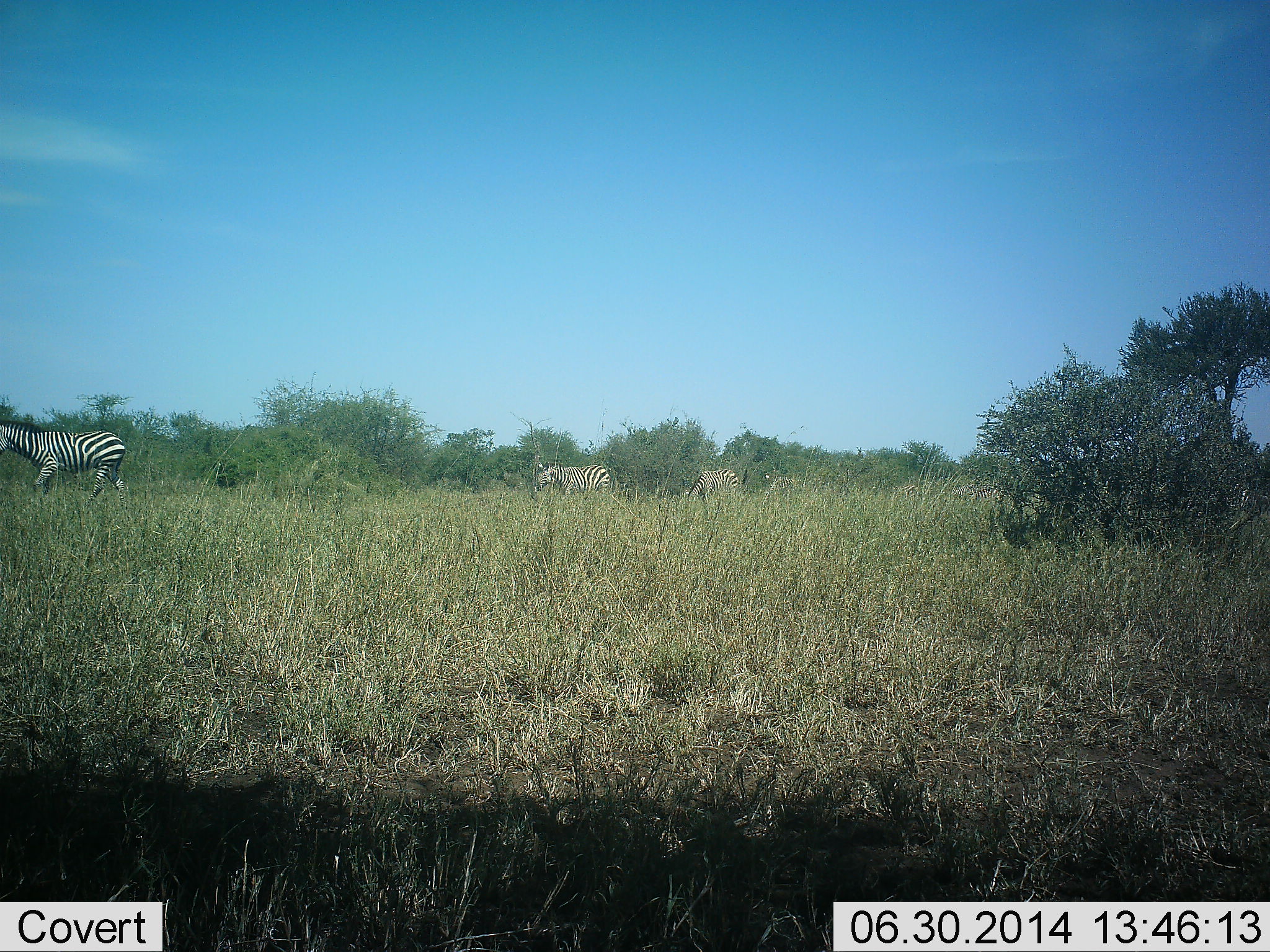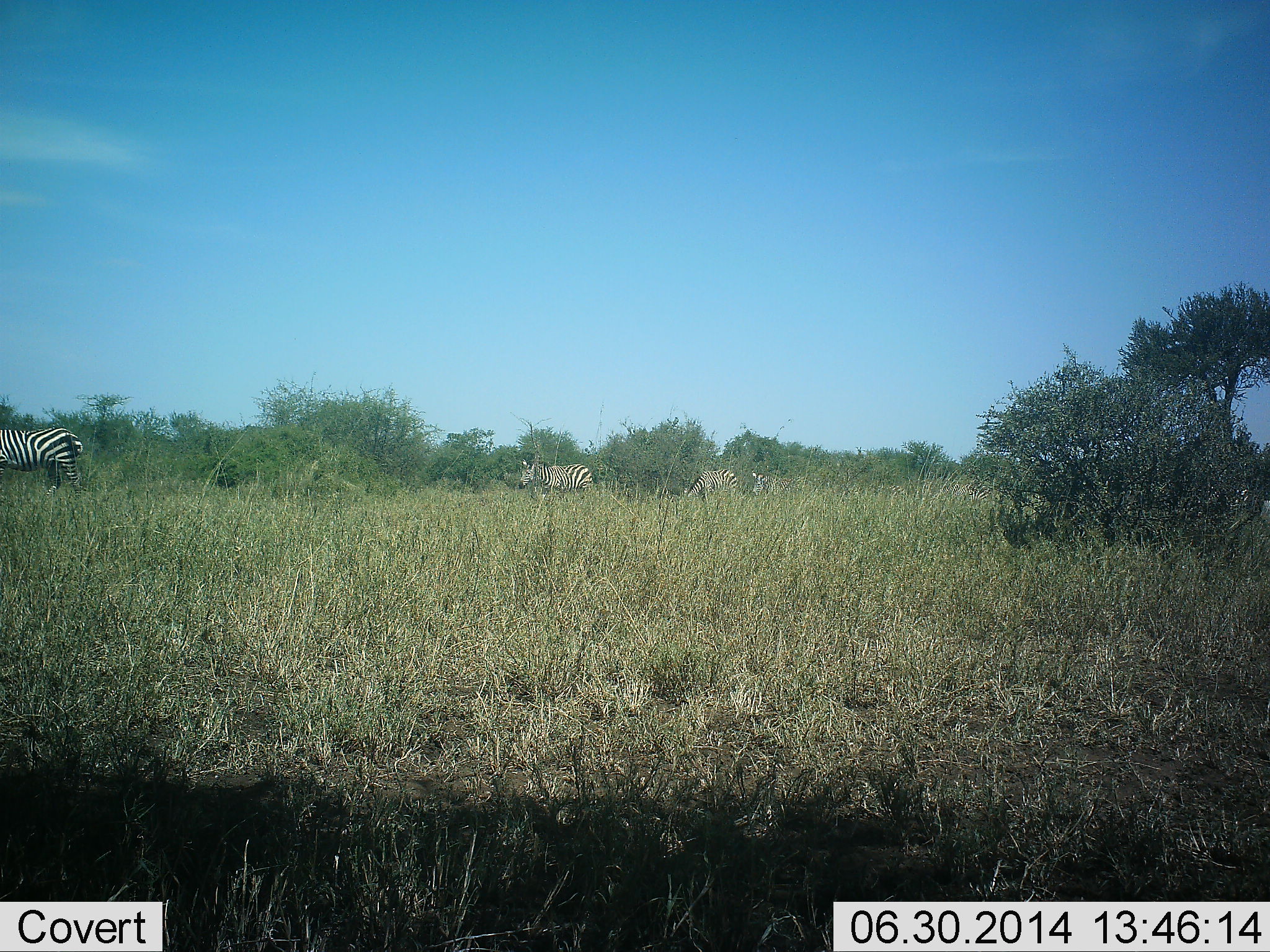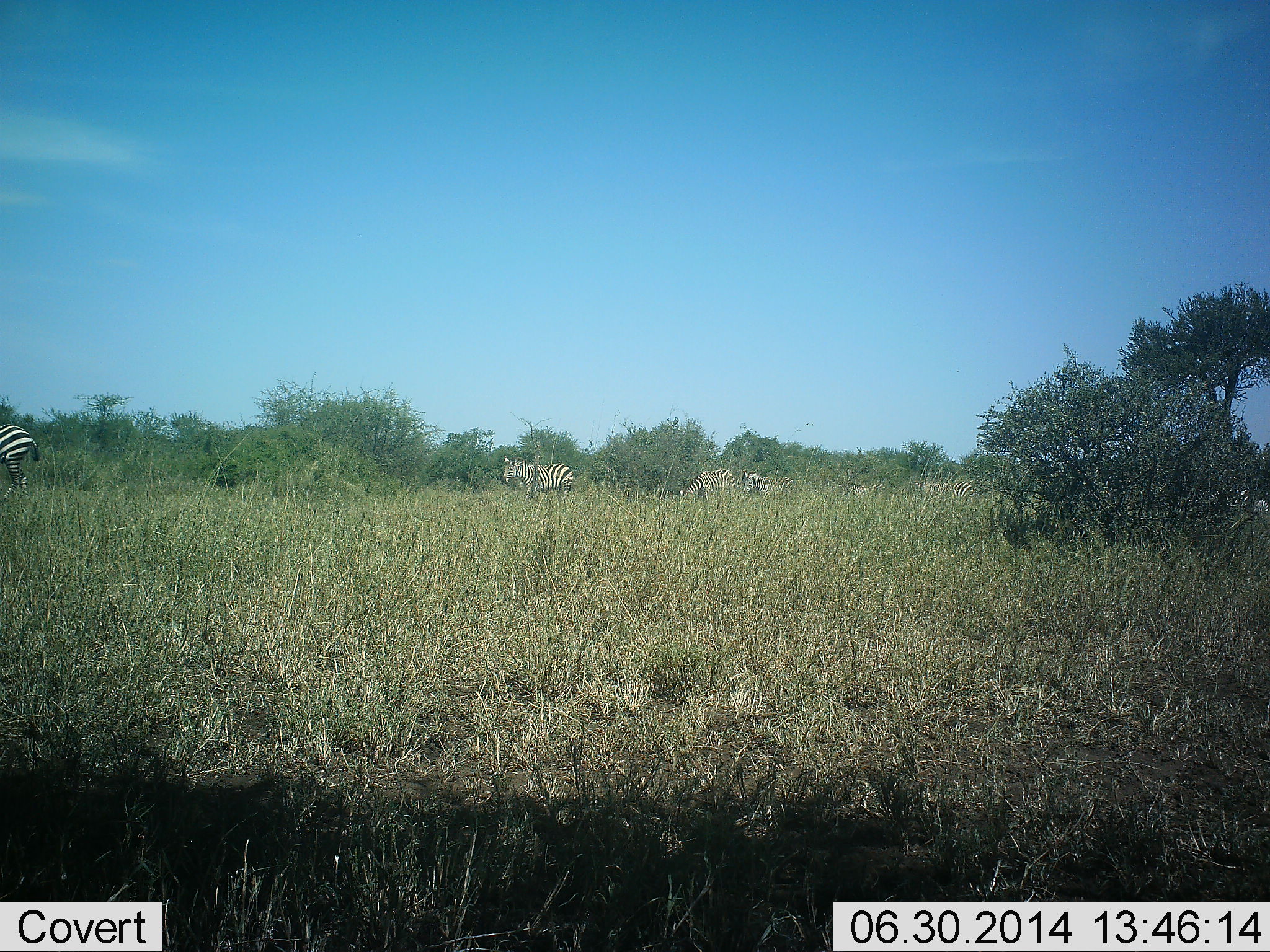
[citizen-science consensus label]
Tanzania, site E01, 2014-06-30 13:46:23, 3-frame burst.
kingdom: Animalia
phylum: Chordata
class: Mammalia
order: Perissodactyla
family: Equidae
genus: Equus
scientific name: Equus quagga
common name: plains zebra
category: zebra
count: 4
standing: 20%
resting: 0%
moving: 90%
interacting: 0%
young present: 0%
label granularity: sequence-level